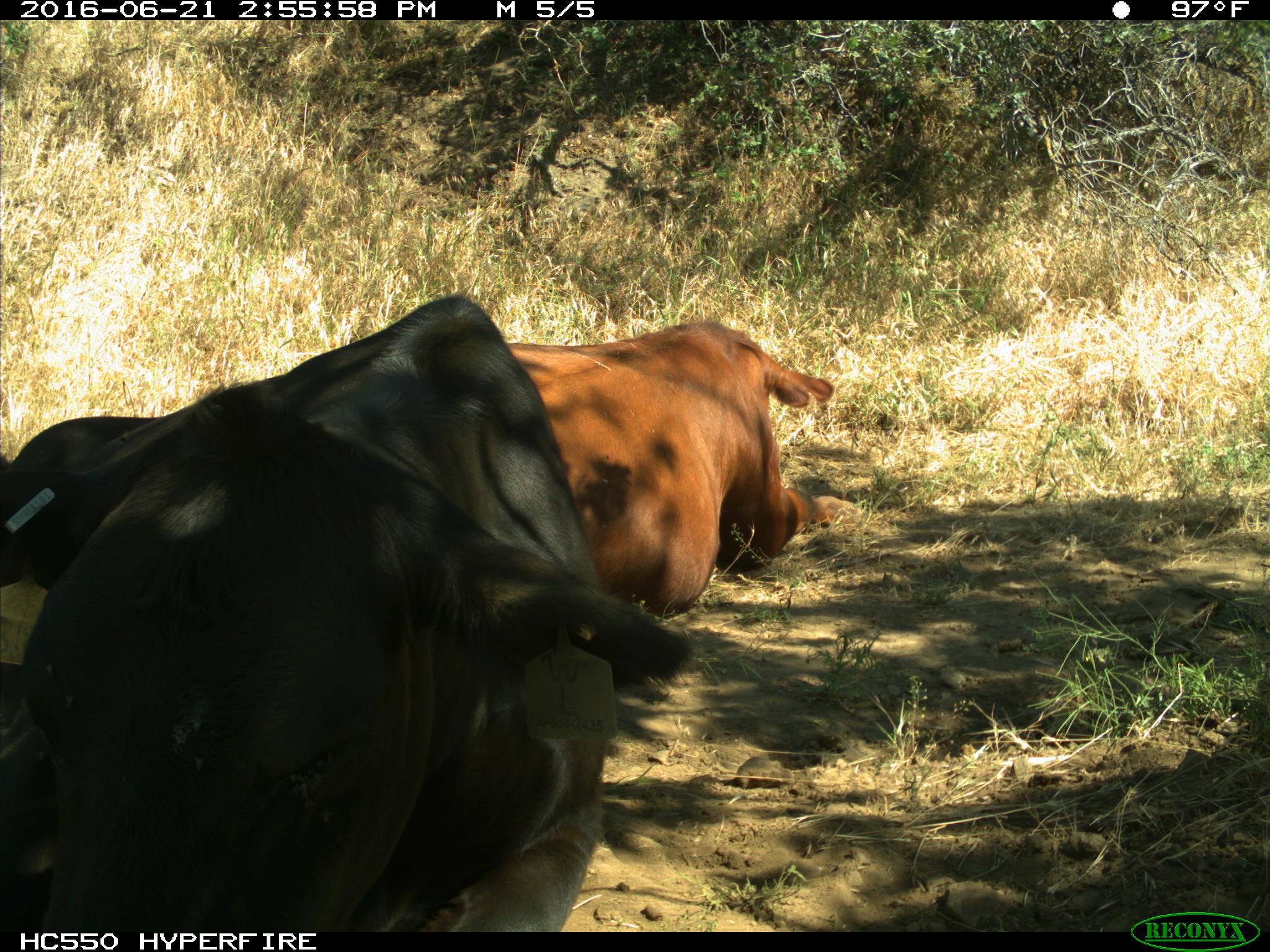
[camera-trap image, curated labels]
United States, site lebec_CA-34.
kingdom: Animalia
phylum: Chordata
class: Mammalia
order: Artiodactyla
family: Bovidae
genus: Bos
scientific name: Bos taurus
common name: domestic cow